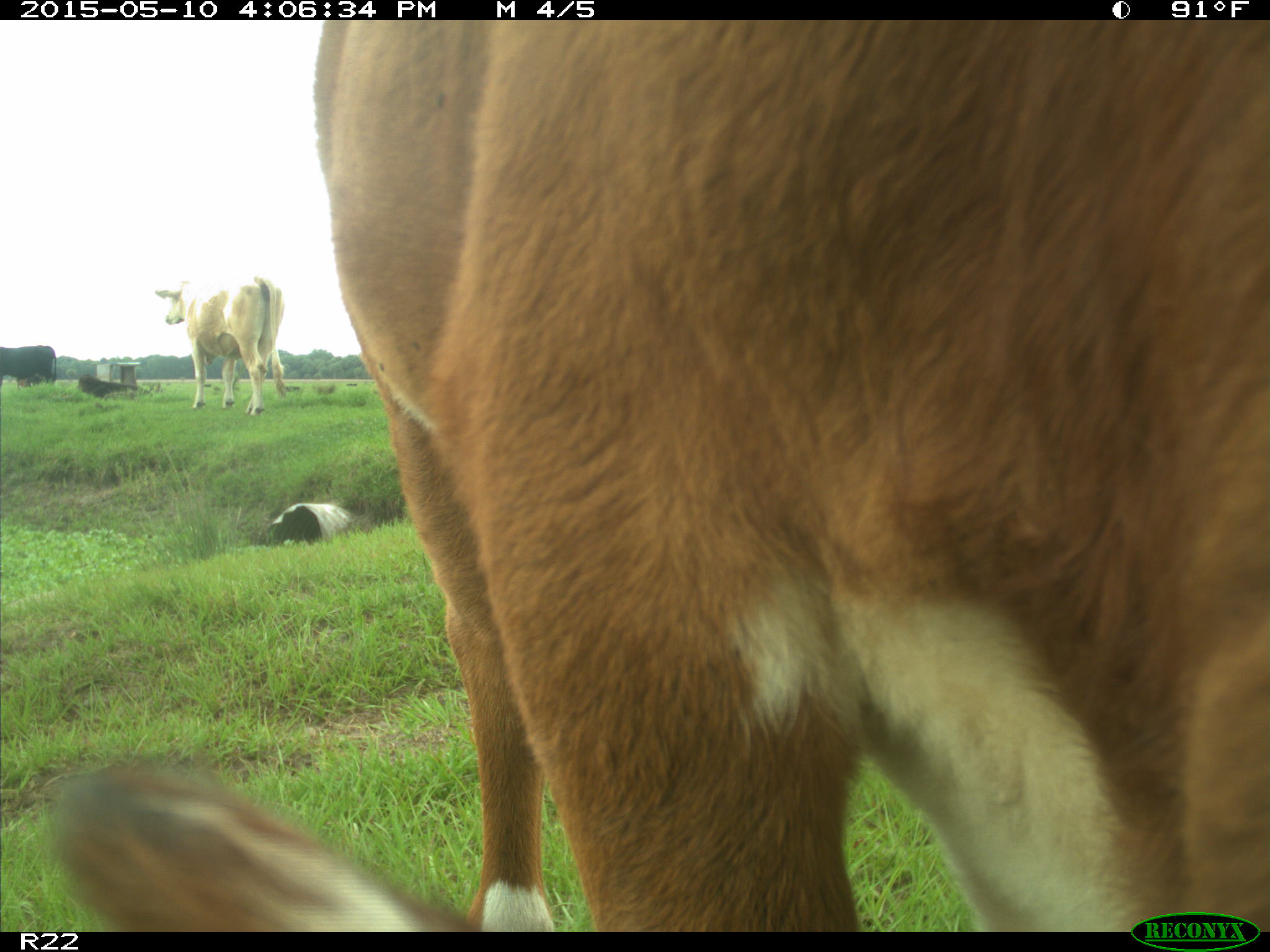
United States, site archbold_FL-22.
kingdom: Animalia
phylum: Chordata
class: Mammalia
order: Artiodactyla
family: Bovidae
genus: Bos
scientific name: Bos taurus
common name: domestic cow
Bos taurus (domestic cow).